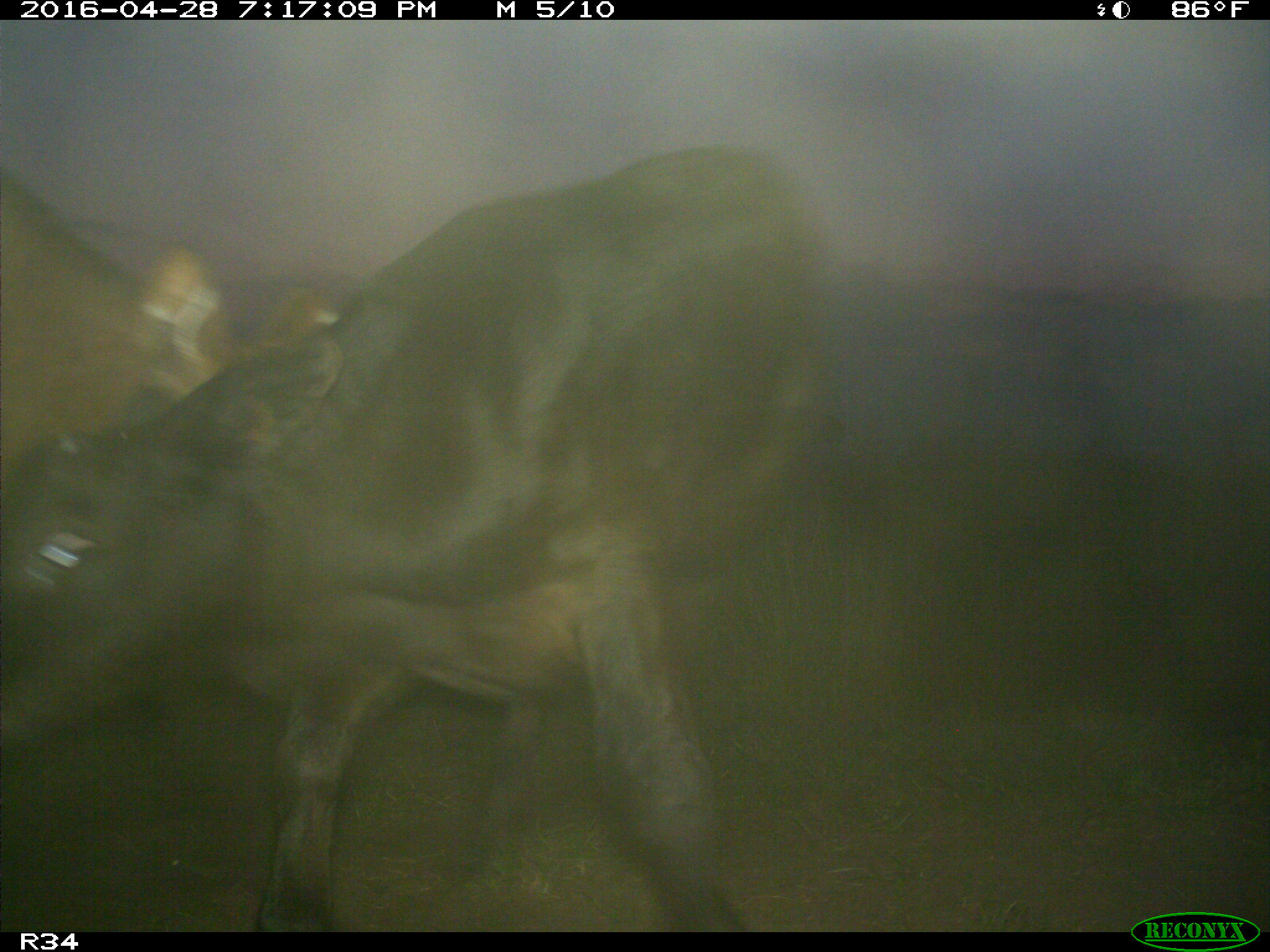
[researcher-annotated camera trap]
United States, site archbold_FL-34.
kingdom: Animalia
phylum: Chordata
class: Mammalia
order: Artiodactyla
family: Bovidae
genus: Bos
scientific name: Bos taurus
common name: domestic cow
Bos taurus (domestic cow).